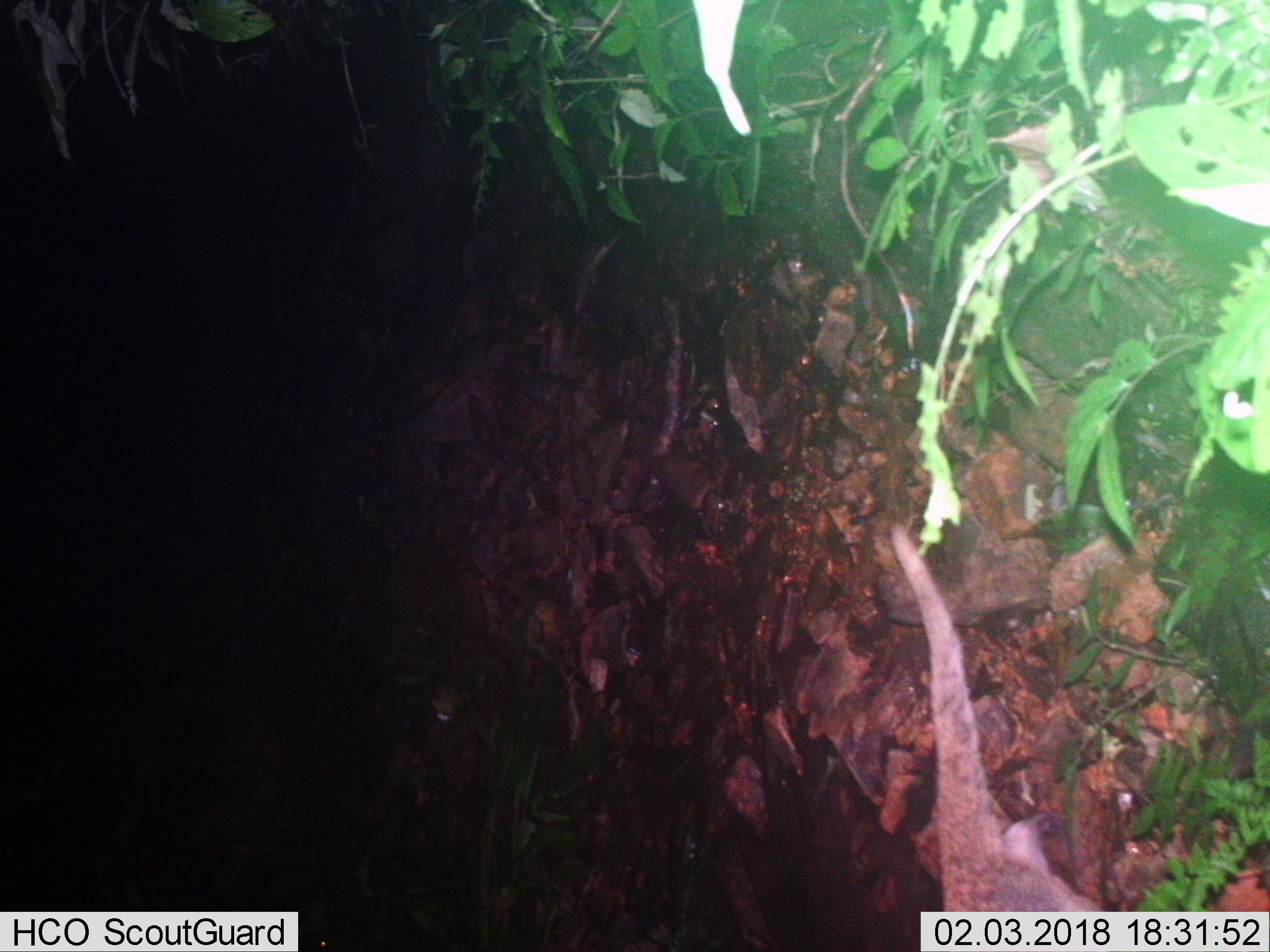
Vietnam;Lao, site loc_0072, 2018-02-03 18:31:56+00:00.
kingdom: Animalia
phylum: Chordata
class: Mammalia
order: Carnivora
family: Viverridae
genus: Paguma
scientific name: Paguma larvata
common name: masked palm civet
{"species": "masked palm civet (Paguma larvata)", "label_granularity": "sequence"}